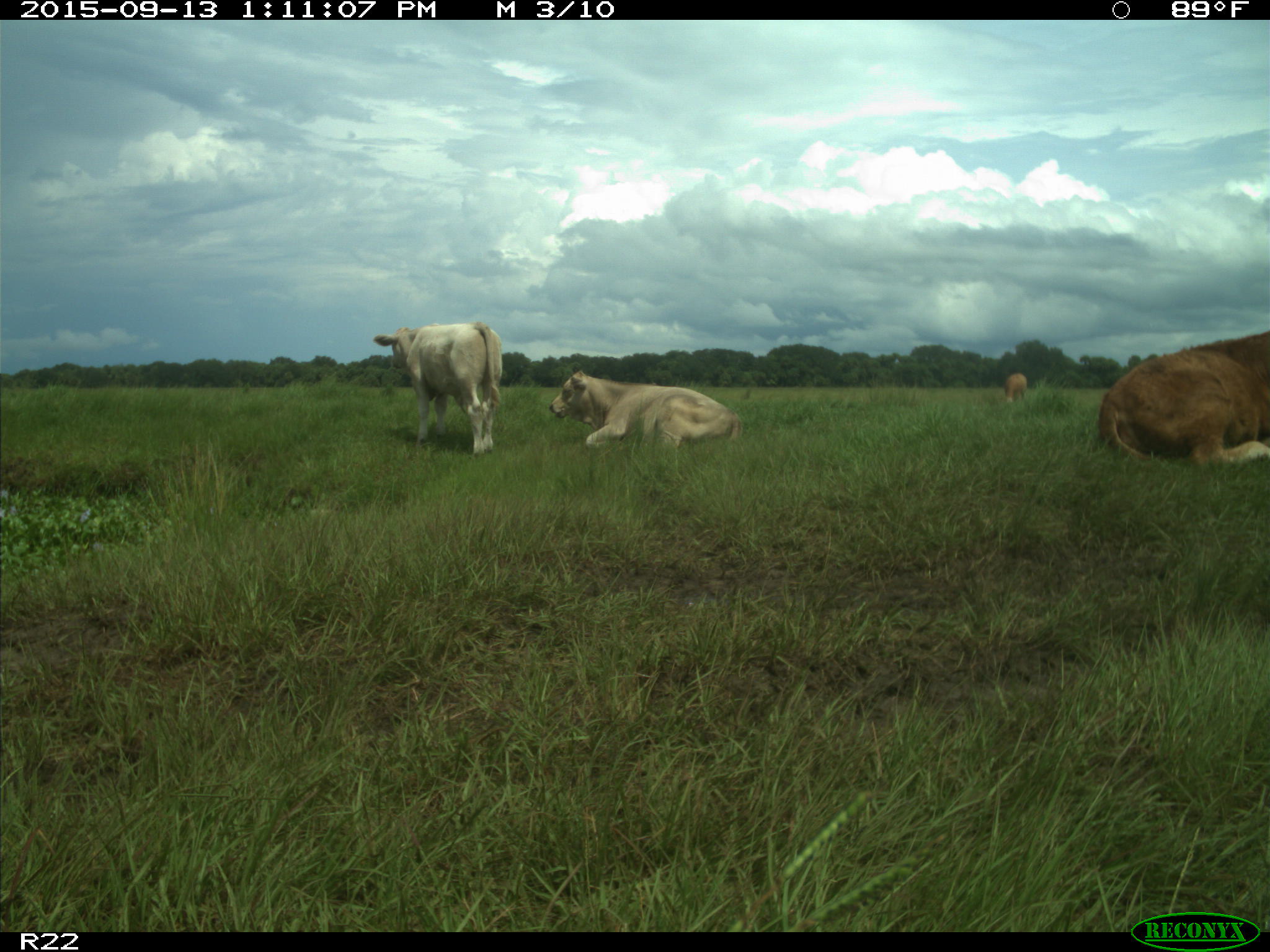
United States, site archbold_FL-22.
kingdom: Animalia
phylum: Chordata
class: Mammalia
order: Artiodactyla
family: Bovidae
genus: Bos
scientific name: Bos taurus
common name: domestic cow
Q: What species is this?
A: Bos taurus (domestic cow).